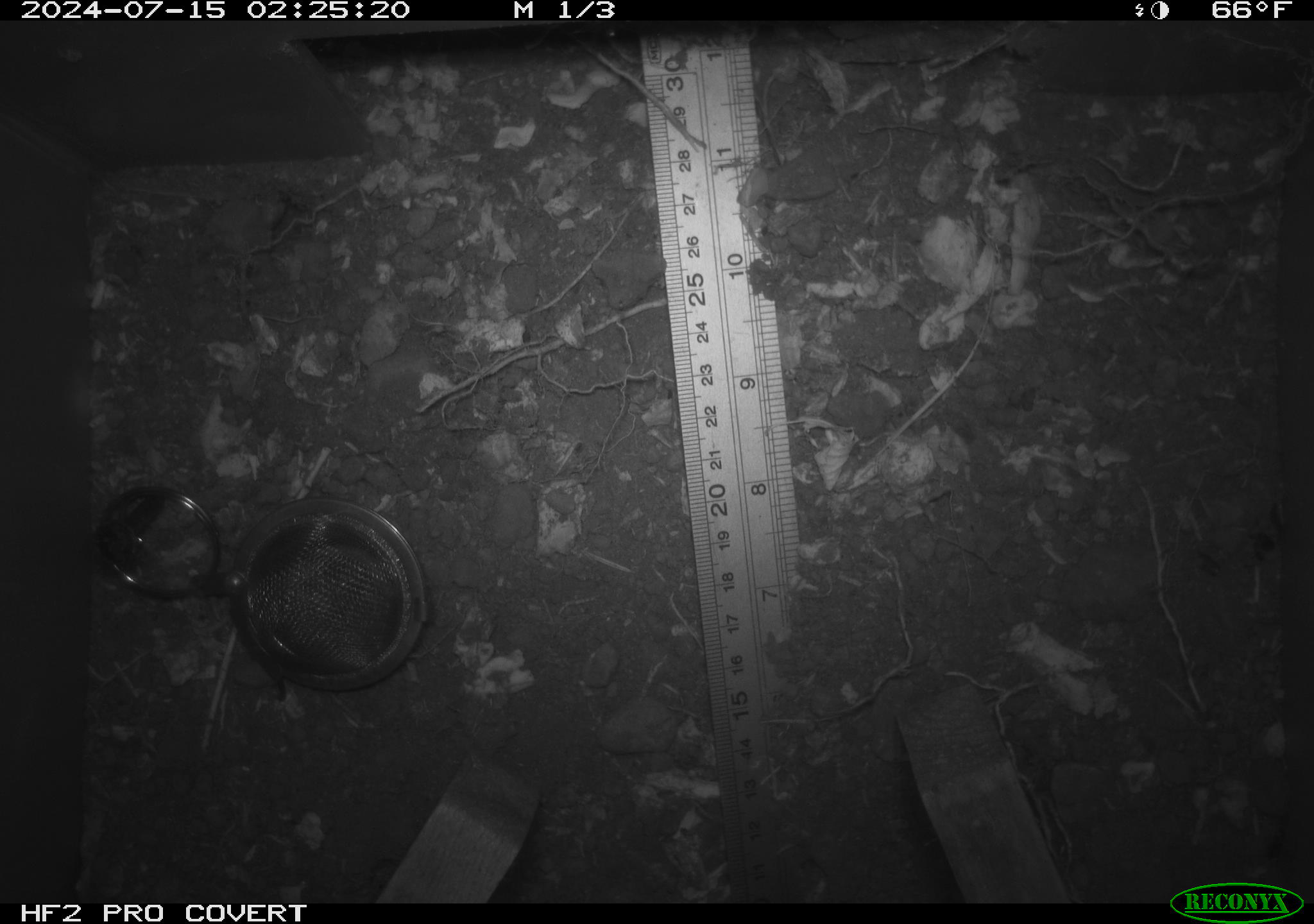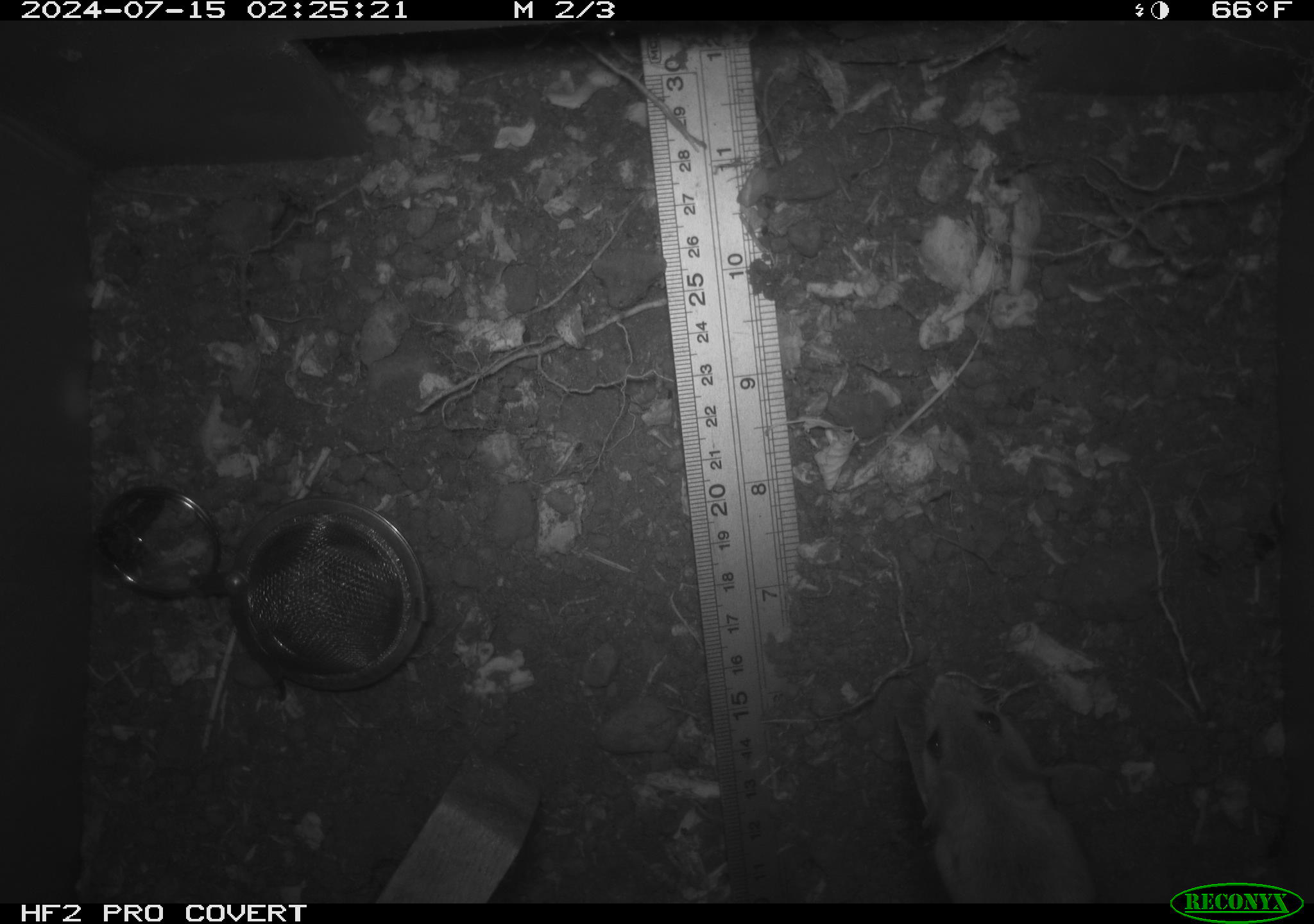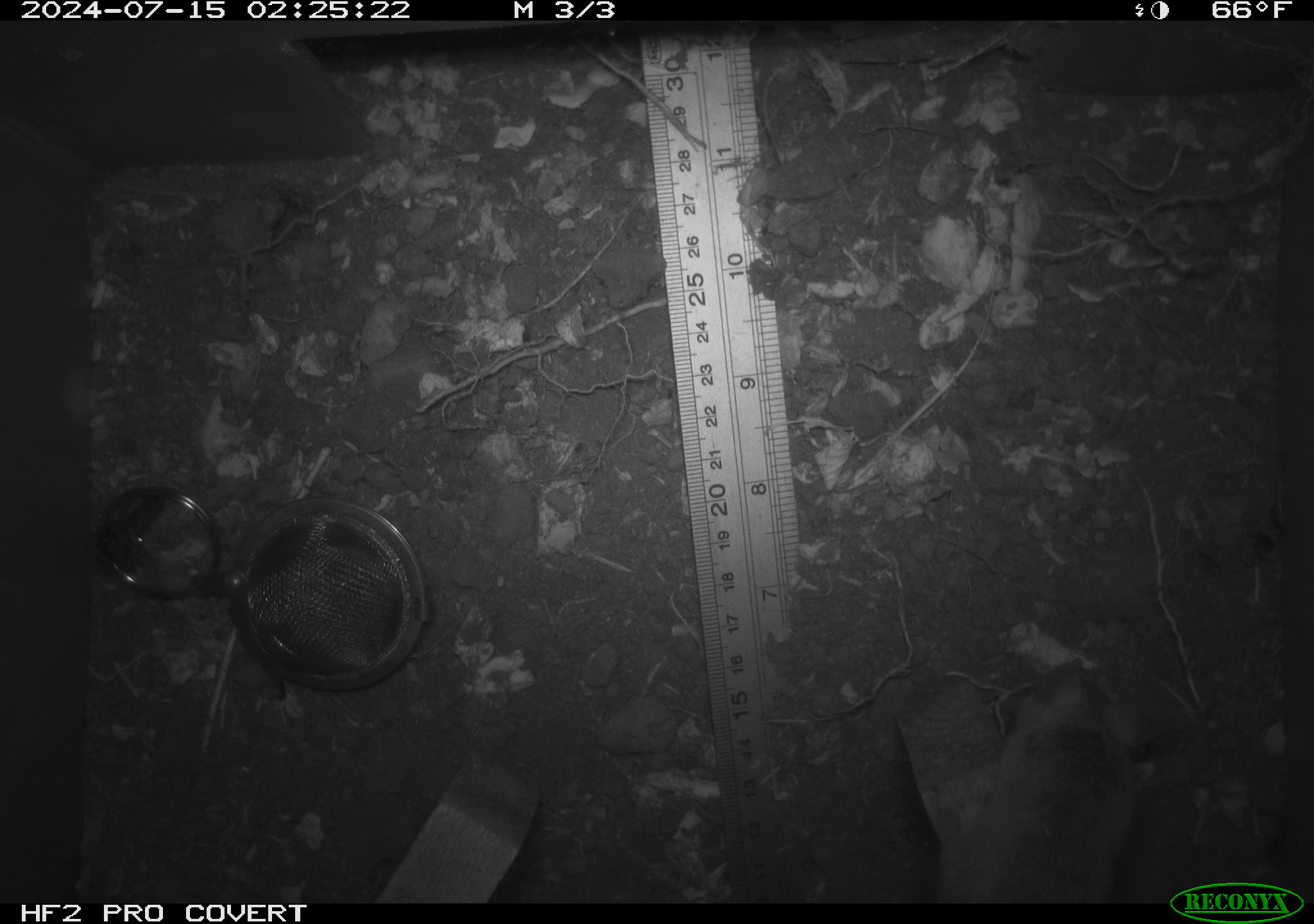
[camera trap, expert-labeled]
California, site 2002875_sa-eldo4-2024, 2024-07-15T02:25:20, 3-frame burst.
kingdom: Animalia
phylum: Chordata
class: Mammalia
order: Rodentia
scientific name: Rodentia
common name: rodent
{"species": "rodent (Rodentia)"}